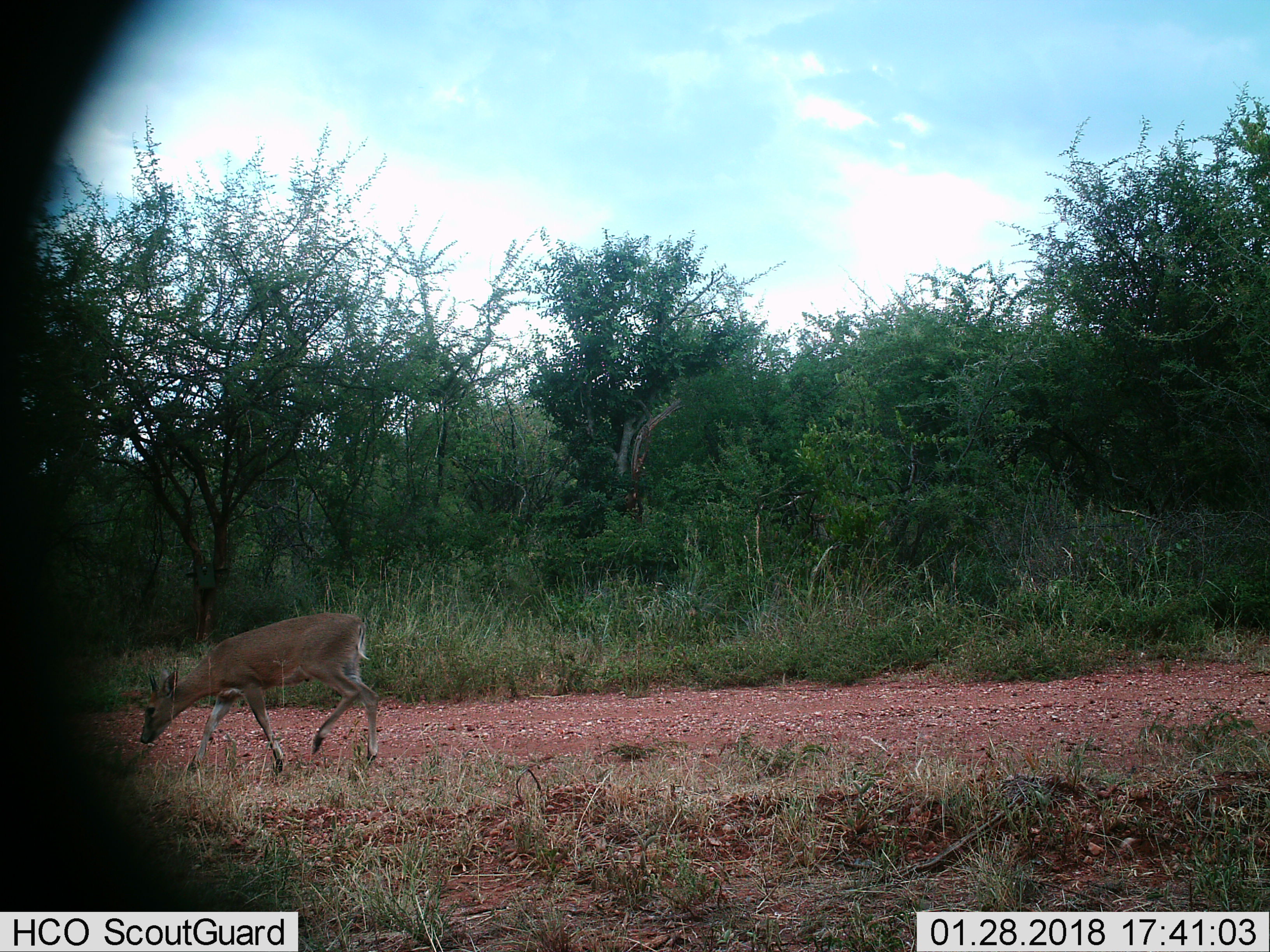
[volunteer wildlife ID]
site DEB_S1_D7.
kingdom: Animalia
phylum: Chordata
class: Mammalia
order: Artiodactyla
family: Bovidae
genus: Sylvicapra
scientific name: Sylvicapra grimmia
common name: common duiker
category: duikercommongrey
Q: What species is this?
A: Duikercommongrey (common duiker) (Sylvicapra grimmia).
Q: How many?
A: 1.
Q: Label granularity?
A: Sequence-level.